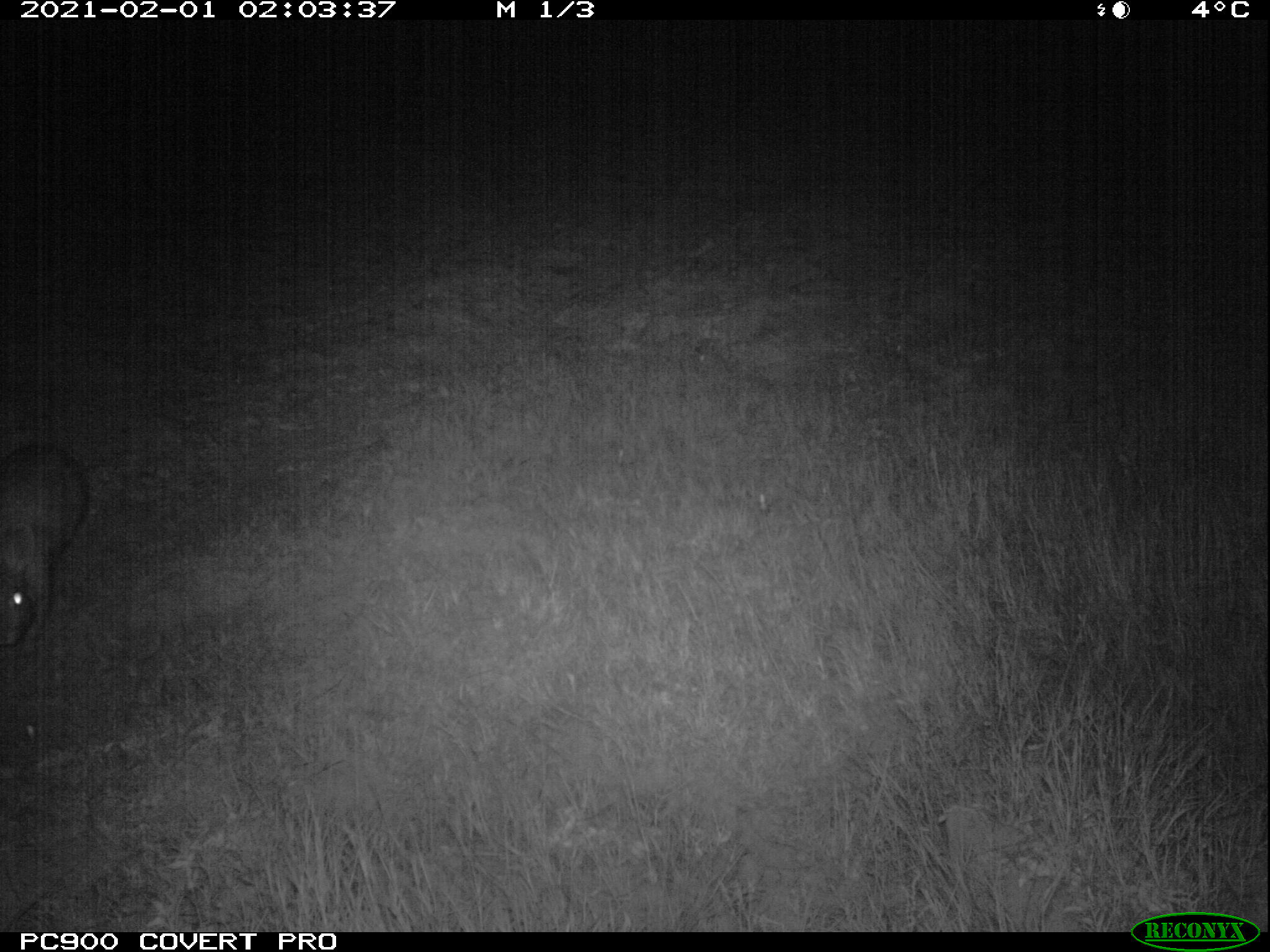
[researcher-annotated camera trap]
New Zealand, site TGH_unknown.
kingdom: Animalia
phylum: Chordata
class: Mammalia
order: Lagomorpha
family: Leporidae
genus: Oryctolagus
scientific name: Oryctolagus cuniculus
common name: european rabbit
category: rabbit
Rabbit (european rabbit) (Oryctolagus cuniculus).